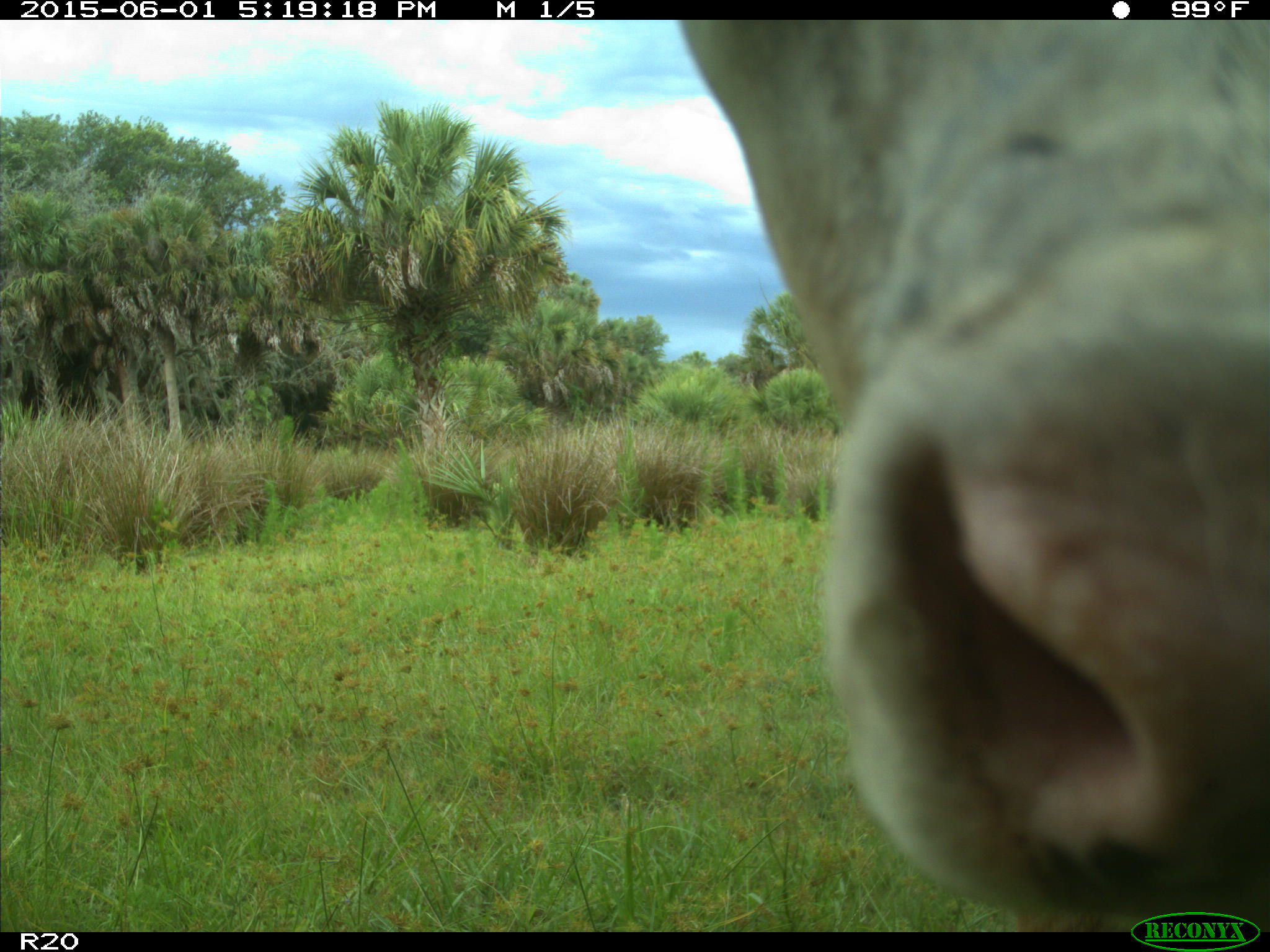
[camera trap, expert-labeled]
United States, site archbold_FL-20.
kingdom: Animalia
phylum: Chordata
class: Mammalia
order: Artiodactyla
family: Bovidae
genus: Bos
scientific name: Bos taurus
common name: domestic cow